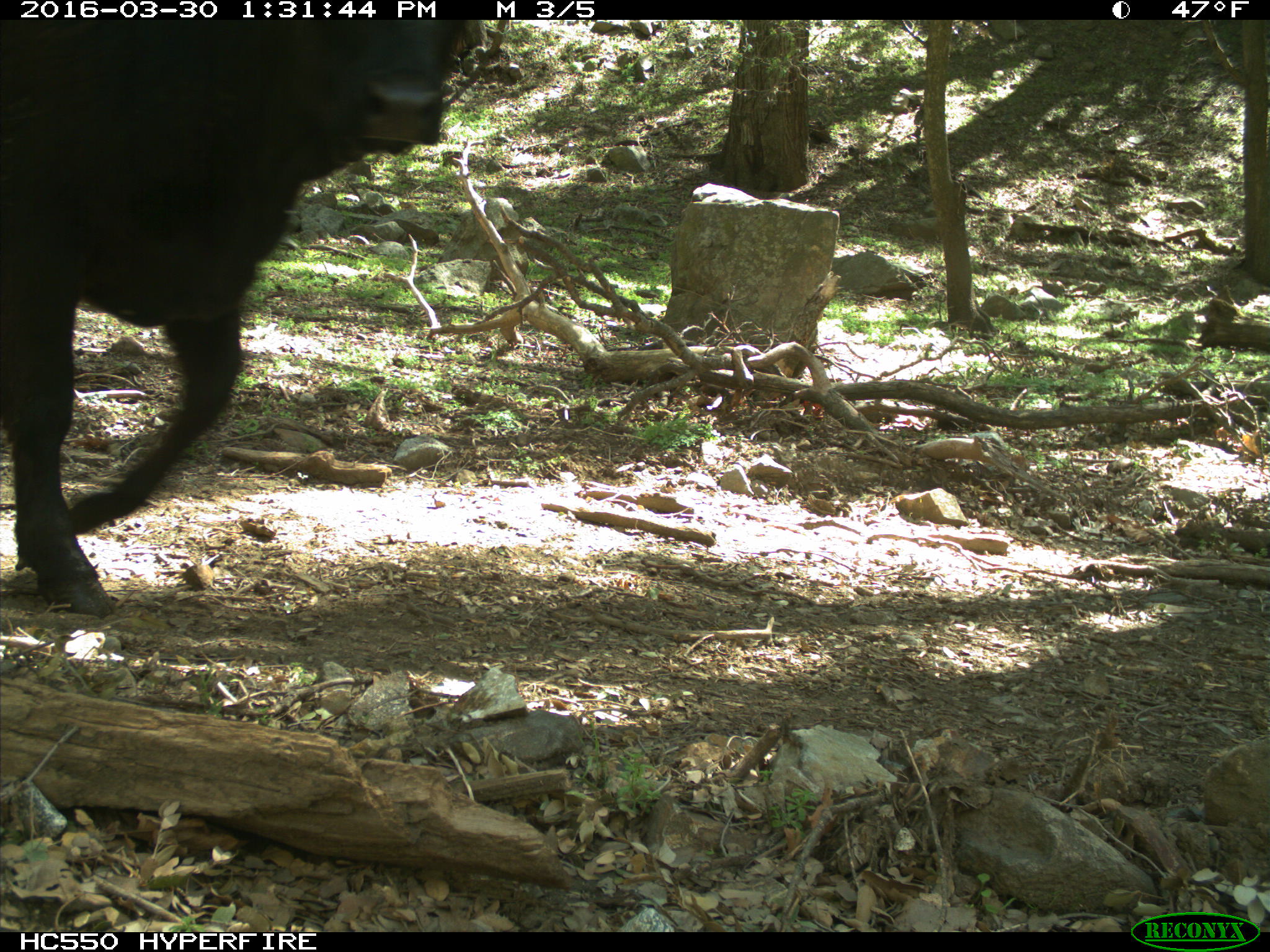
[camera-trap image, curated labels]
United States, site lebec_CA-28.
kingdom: Animalia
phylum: Chordata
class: Mammalia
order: Artiodactyla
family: Bovidae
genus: Bos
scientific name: Bos taurus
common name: domestic cow